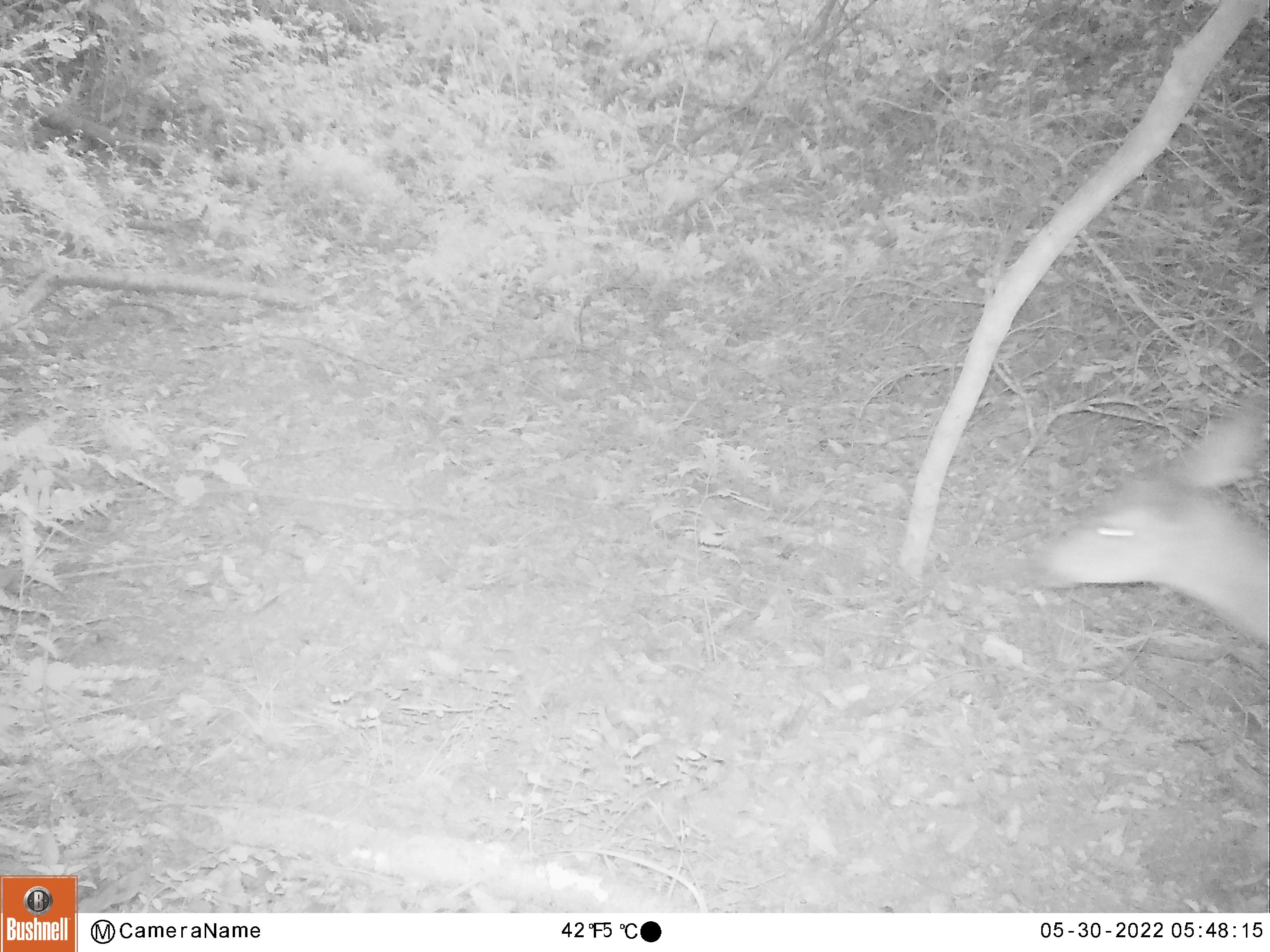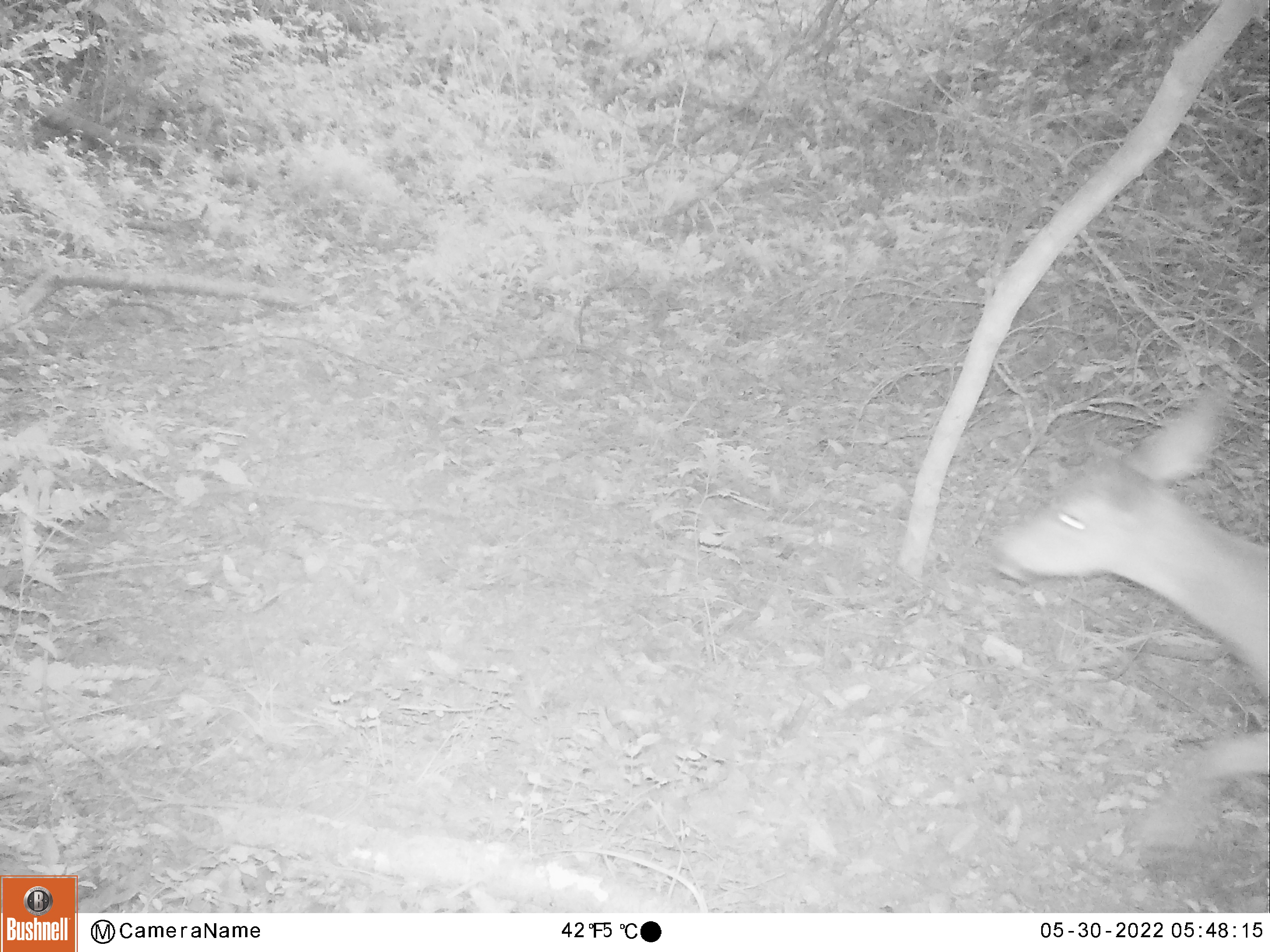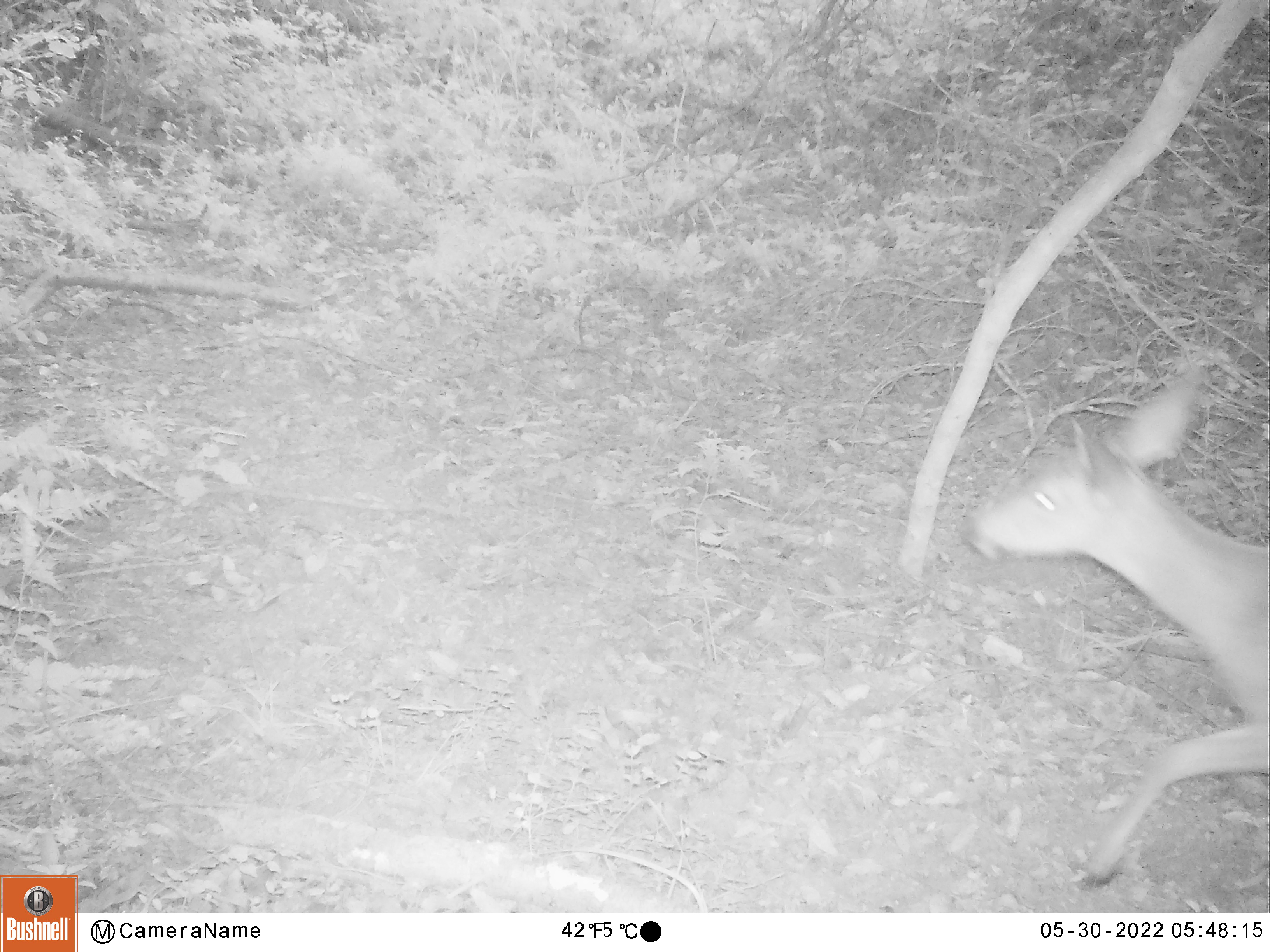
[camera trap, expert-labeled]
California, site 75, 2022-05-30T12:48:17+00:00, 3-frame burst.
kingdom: Animalia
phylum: Chordata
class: Mammalia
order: Artiodactyla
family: Cervidae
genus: Odocoileus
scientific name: Odocoileus hemionus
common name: mule deer